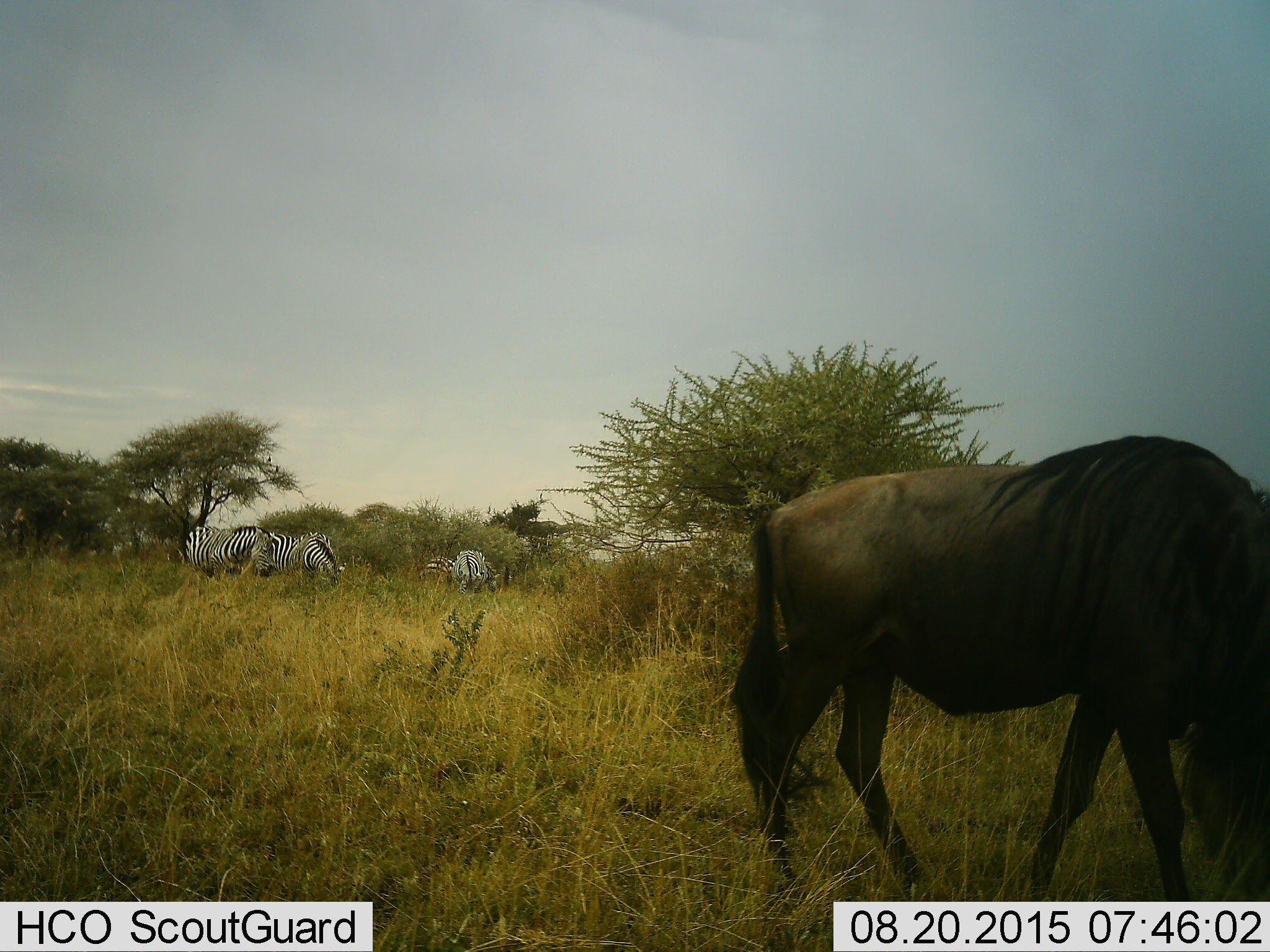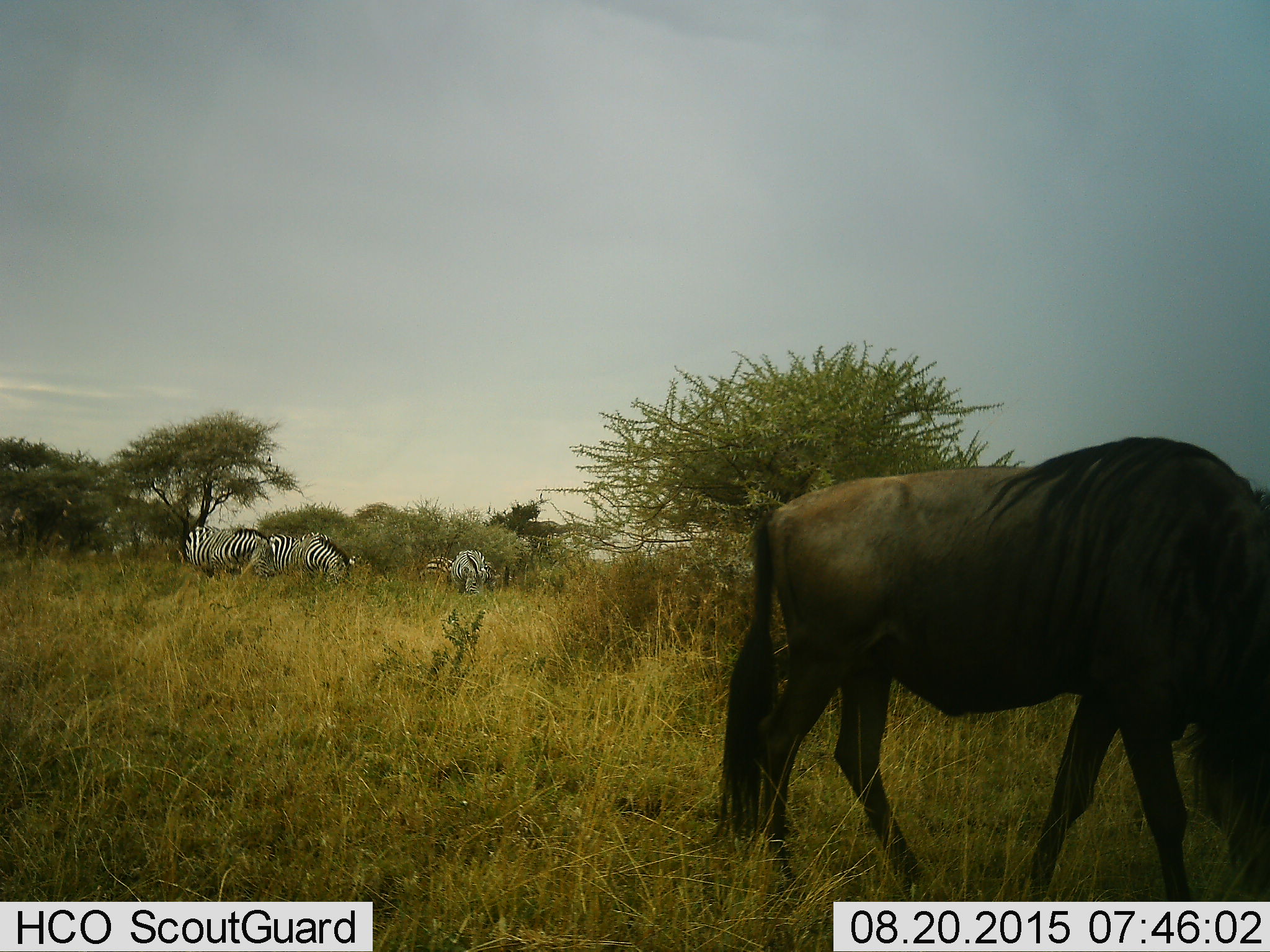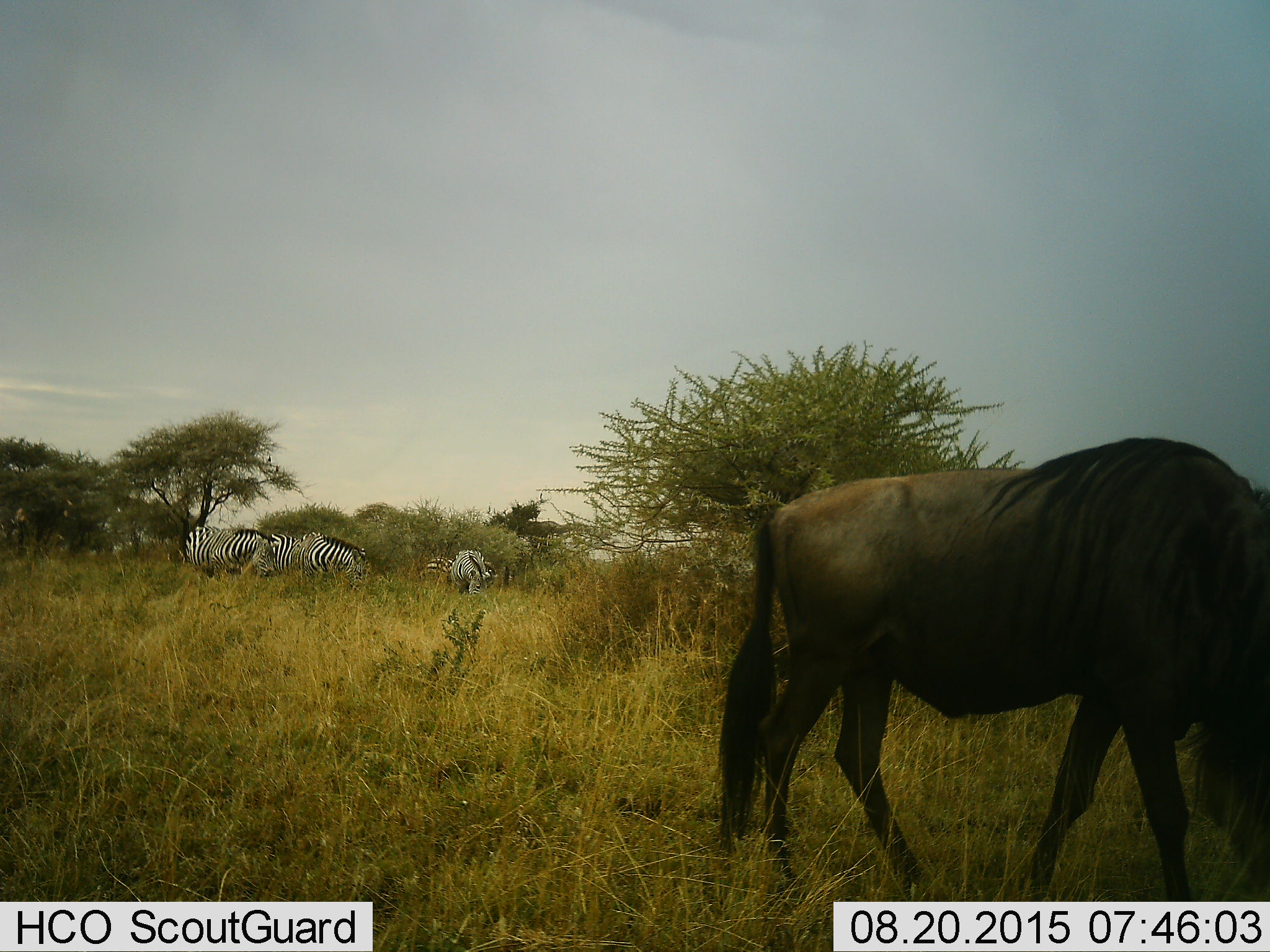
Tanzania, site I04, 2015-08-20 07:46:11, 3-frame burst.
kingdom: Animalia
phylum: Chordata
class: Mammalia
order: Artiodactyla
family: Bovidae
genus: Connochaetes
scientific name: Connochaetes taurinus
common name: blue wildebeest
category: wildebeest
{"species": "wildebeest (blue wildebeest) (Connochaetes taurinus)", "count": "1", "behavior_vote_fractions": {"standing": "33%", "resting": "0%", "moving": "22%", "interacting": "0%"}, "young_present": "0%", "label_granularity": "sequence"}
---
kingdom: Animalia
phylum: Chordata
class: Mammalia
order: Perissodactyla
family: Equidae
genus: Equus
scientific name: Equus quagga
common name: plains zebra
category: zebra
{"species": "zebra (plains zebra) (Equus quagga)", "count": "5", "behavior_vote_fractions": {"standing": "33%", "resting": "0%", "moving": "0%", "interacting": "0%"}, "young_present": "0%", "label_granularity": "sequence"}